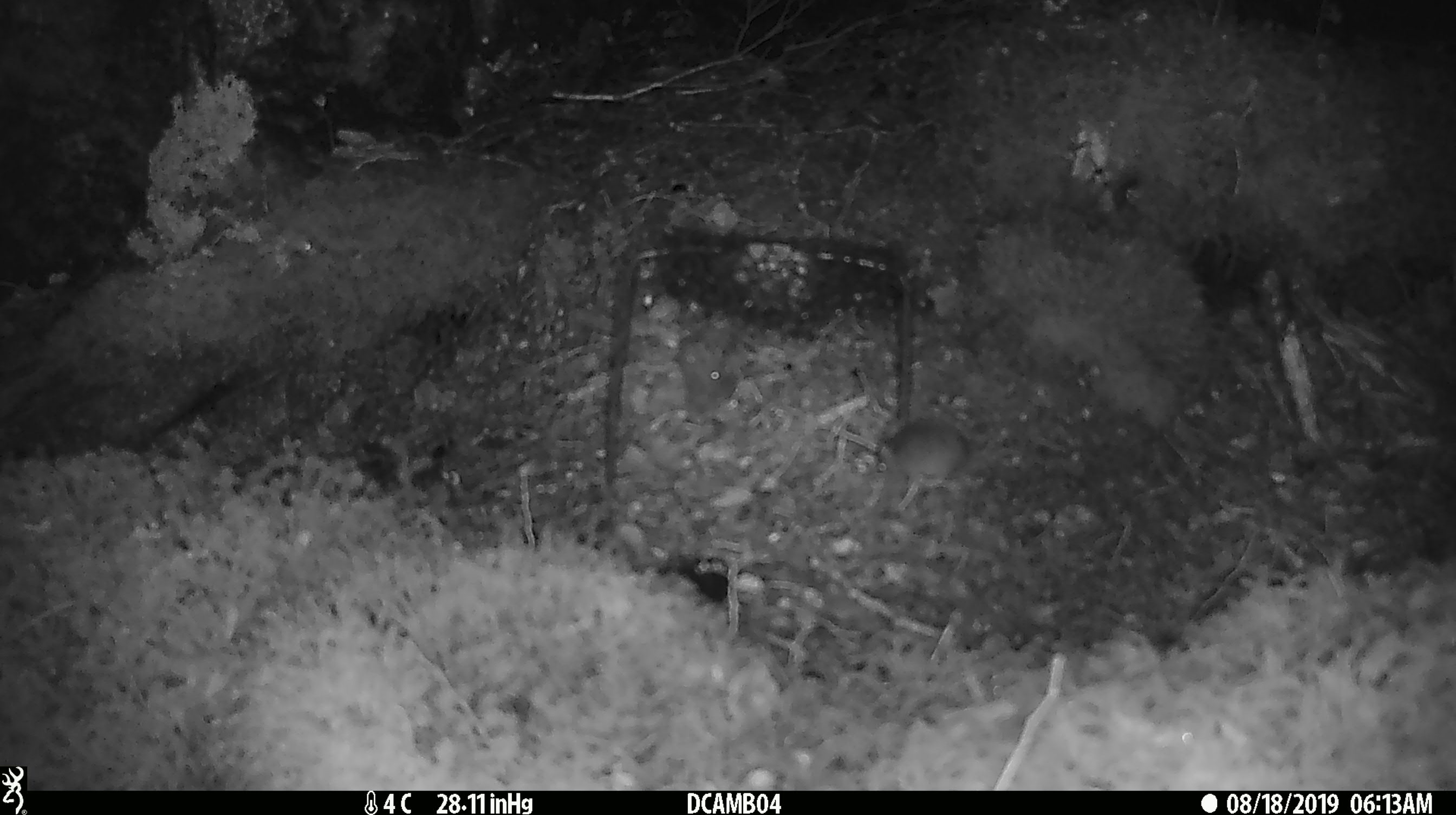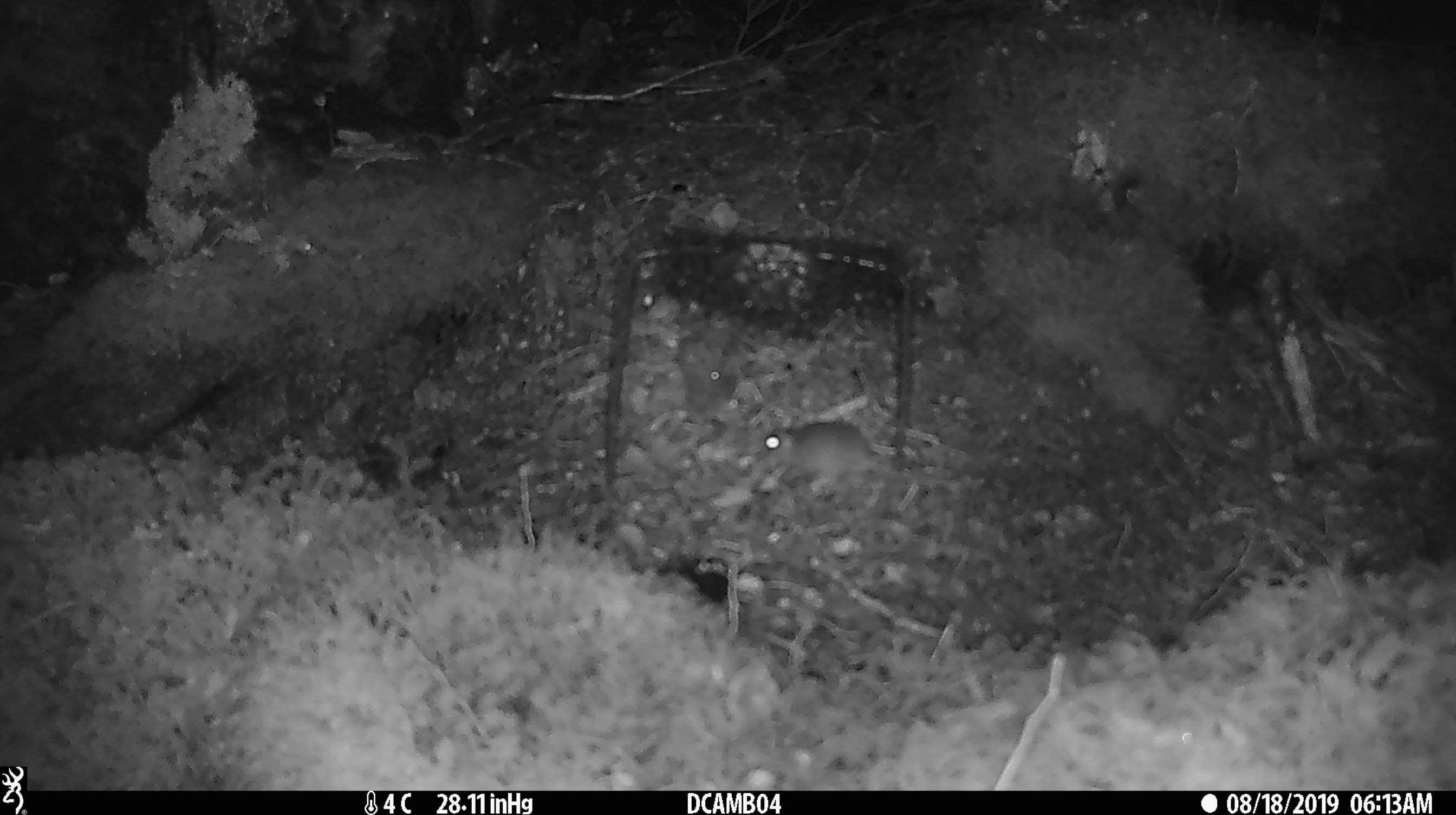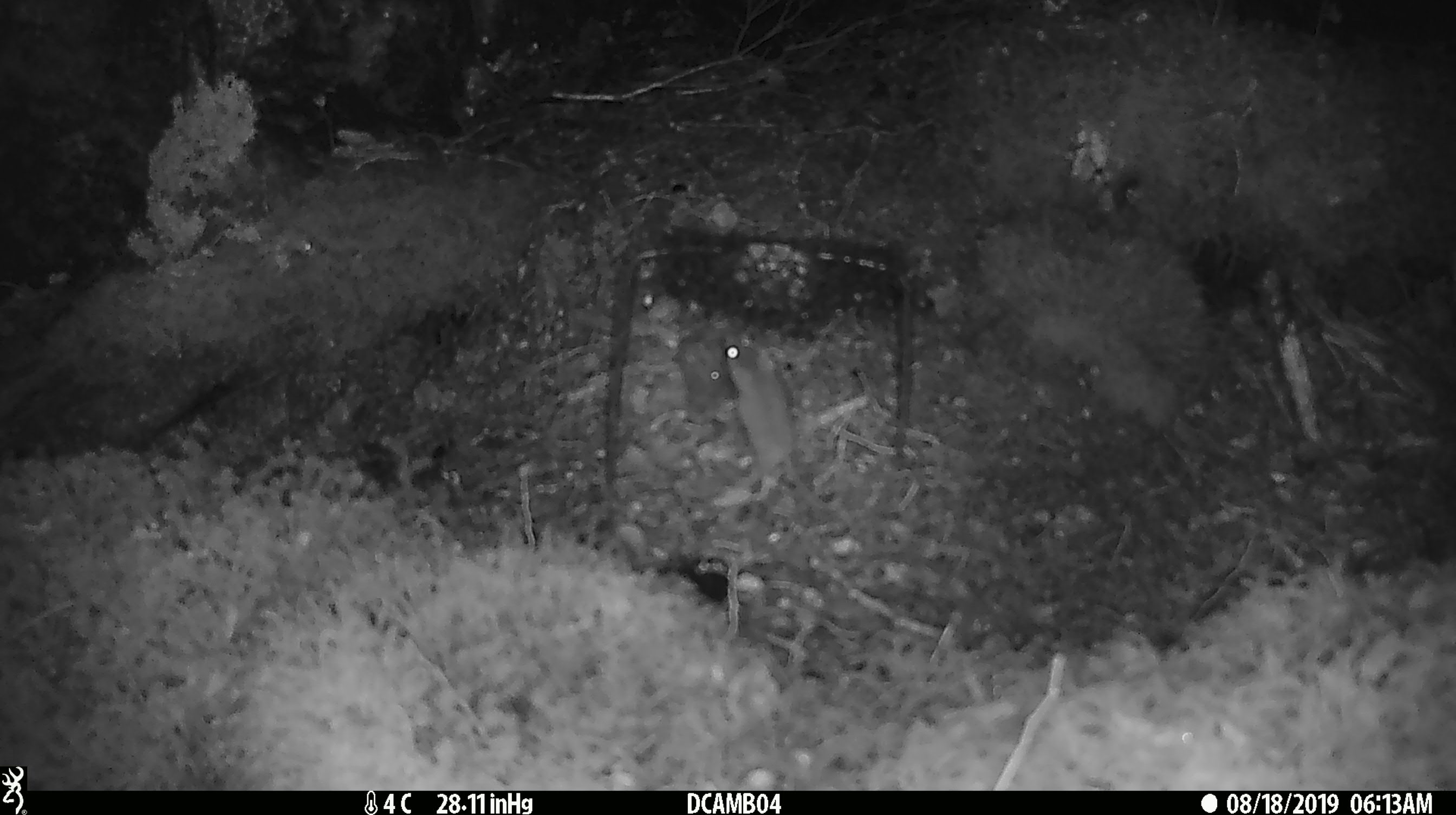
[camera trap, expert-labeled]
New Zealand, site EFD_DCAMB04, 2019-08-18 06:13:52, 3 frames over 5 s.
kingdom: Animalia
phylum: Chordata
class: Mammalia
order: Rodentia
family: Muridae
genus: Mus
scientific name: Mus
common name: mouse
Mouse (Mus).